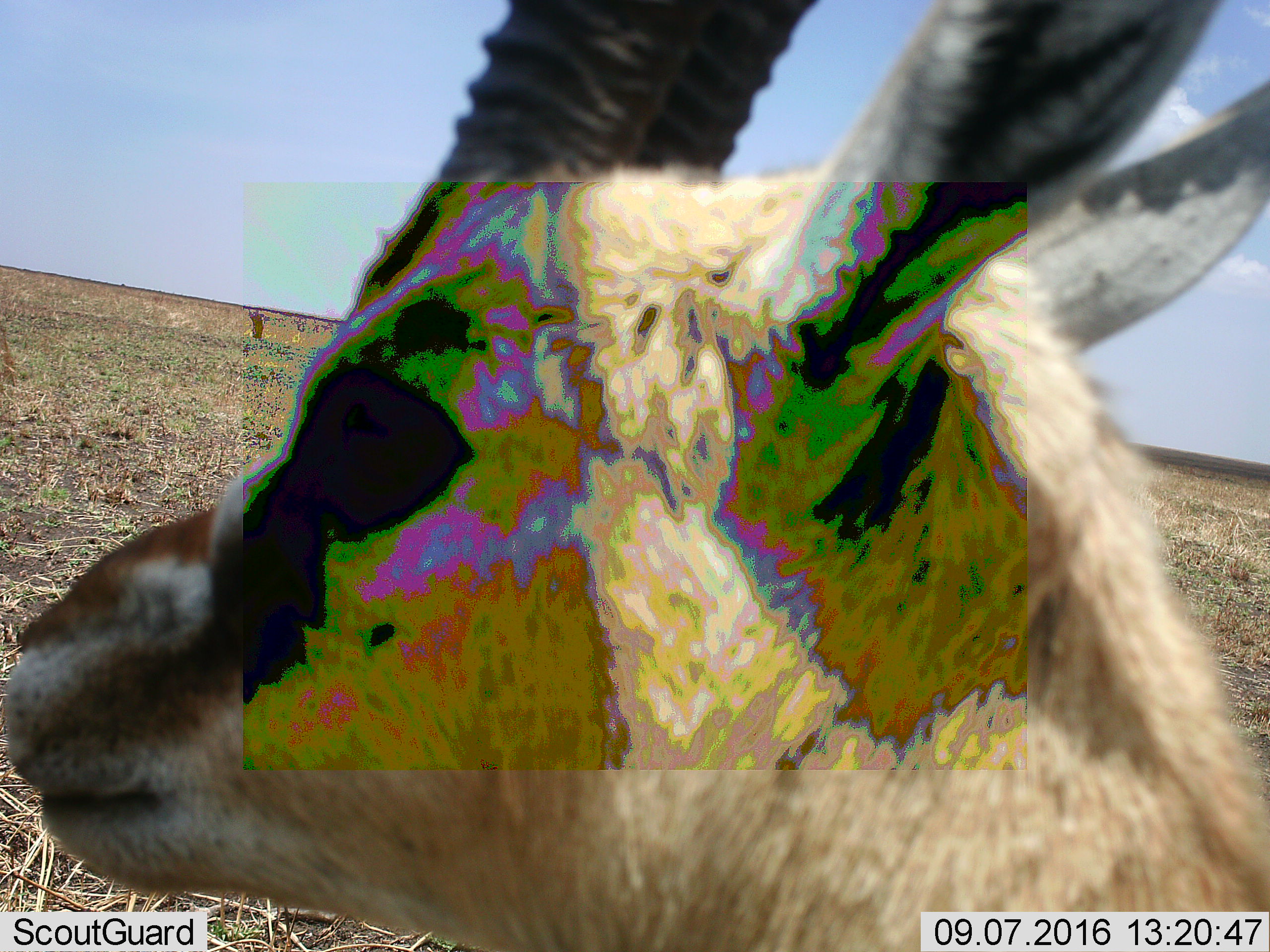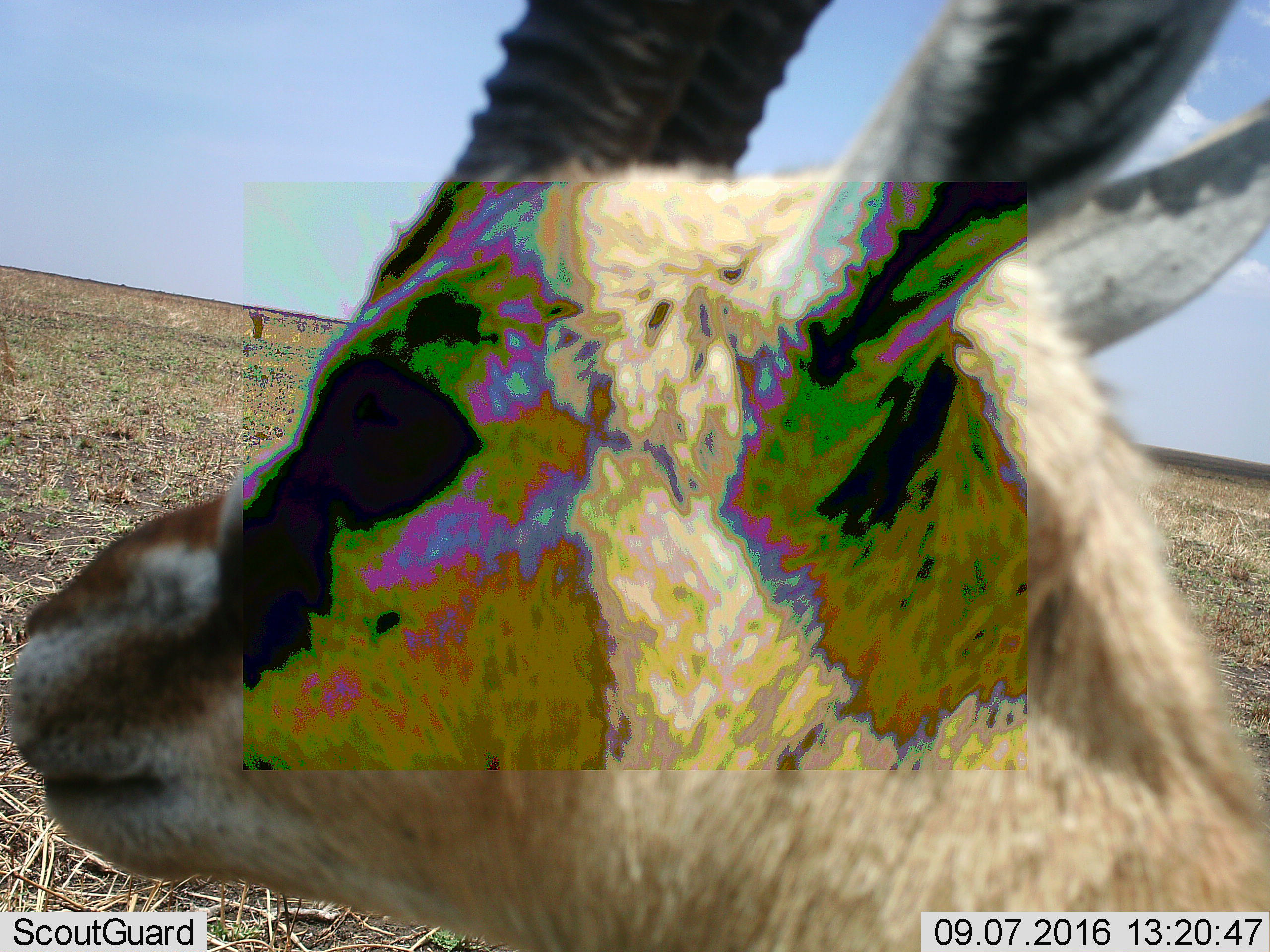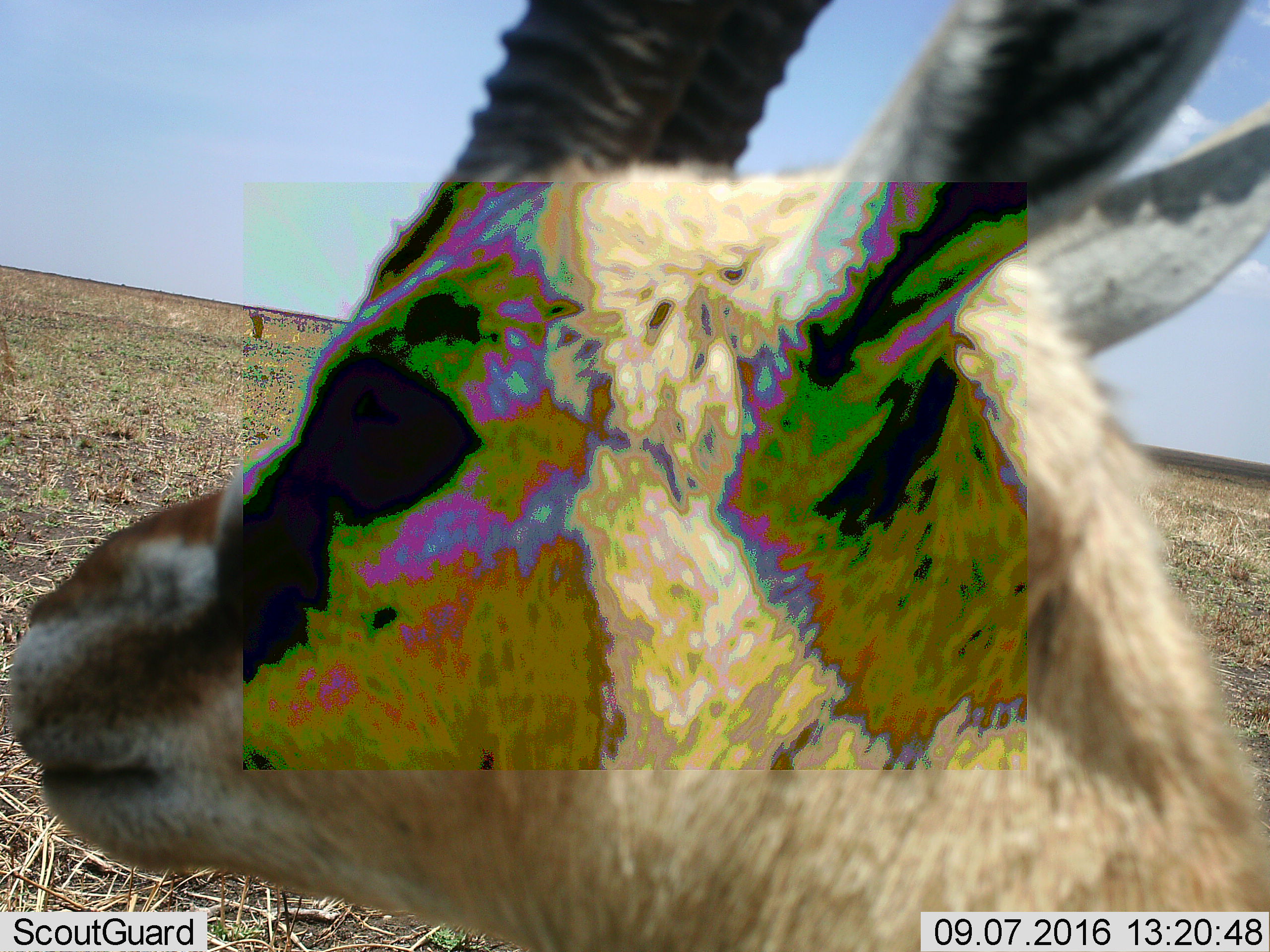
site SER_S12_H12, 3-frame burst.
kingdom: Animalia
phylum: Chordata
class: Mammalia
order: Artiodactyla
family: Bovidae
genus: Eudorcas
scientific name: Eudorcas thomsonii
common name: thomson's gazelle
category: gazellethomsons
Gazellethomsons (thomson's gazelle) (Eudorcas thomsonii), count 1. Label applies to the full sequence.